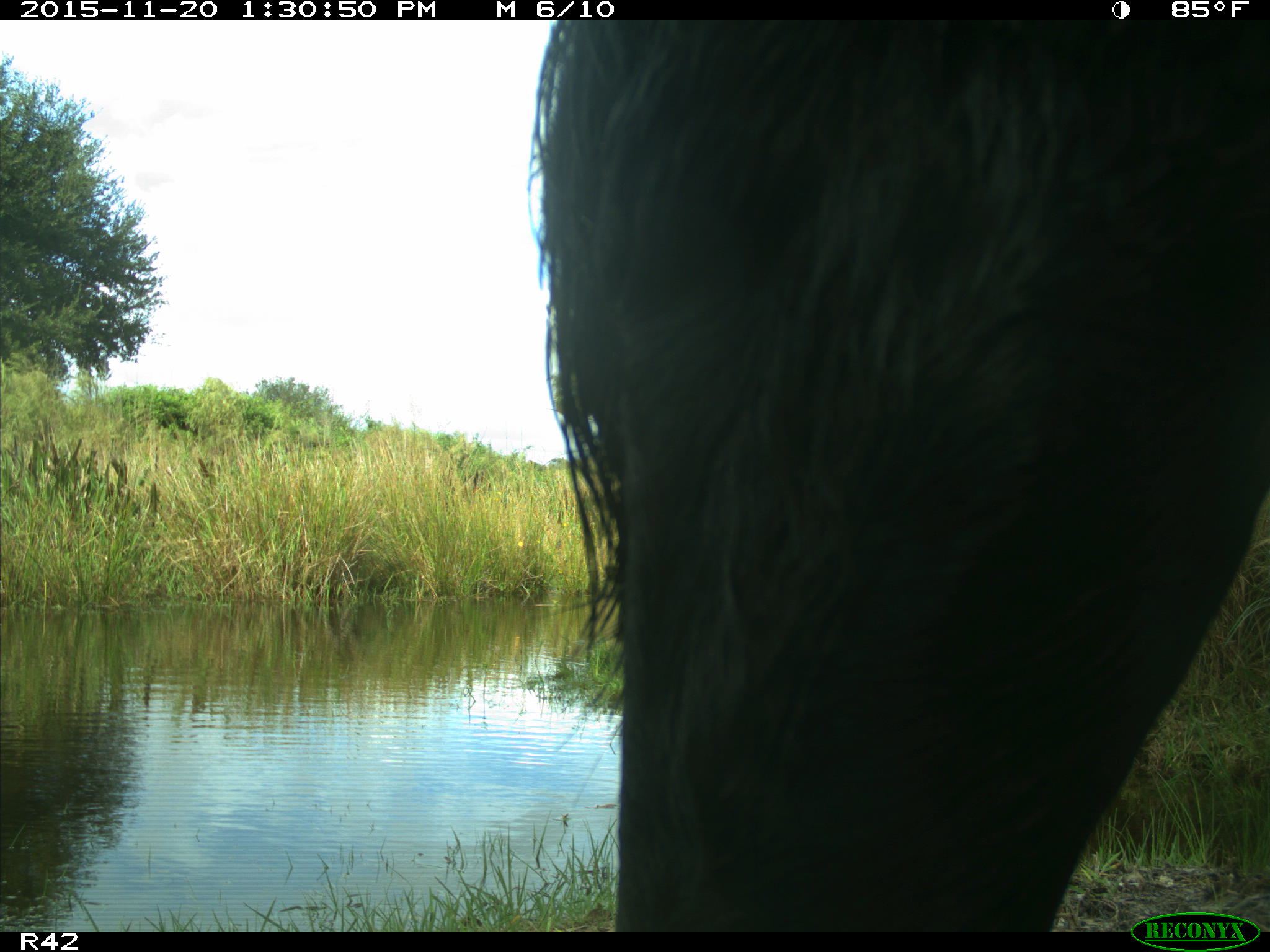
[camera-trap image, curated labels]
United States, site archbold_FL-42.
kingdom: Animalia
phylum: Chordata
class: Mammalia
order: Artiodactyla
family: Bovidae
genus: Bos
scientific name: Bos taurus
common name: domestic cow